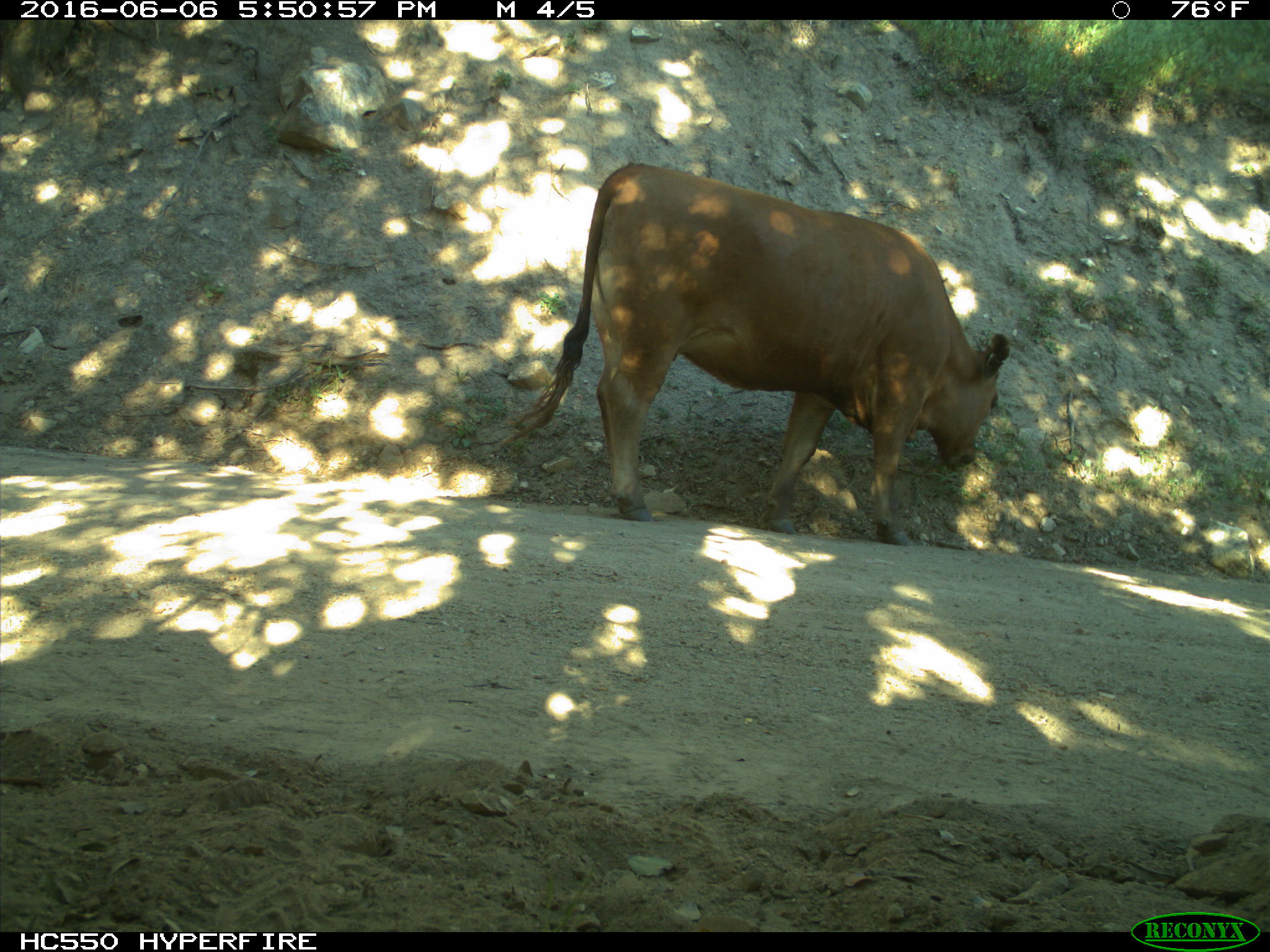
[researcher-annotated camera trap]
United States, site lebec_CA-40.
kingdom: Animalia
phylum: Chordata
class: Mammalia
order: Artiodactyla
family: Bovidae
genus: Bos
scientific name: Bos taurus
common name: domestic cow